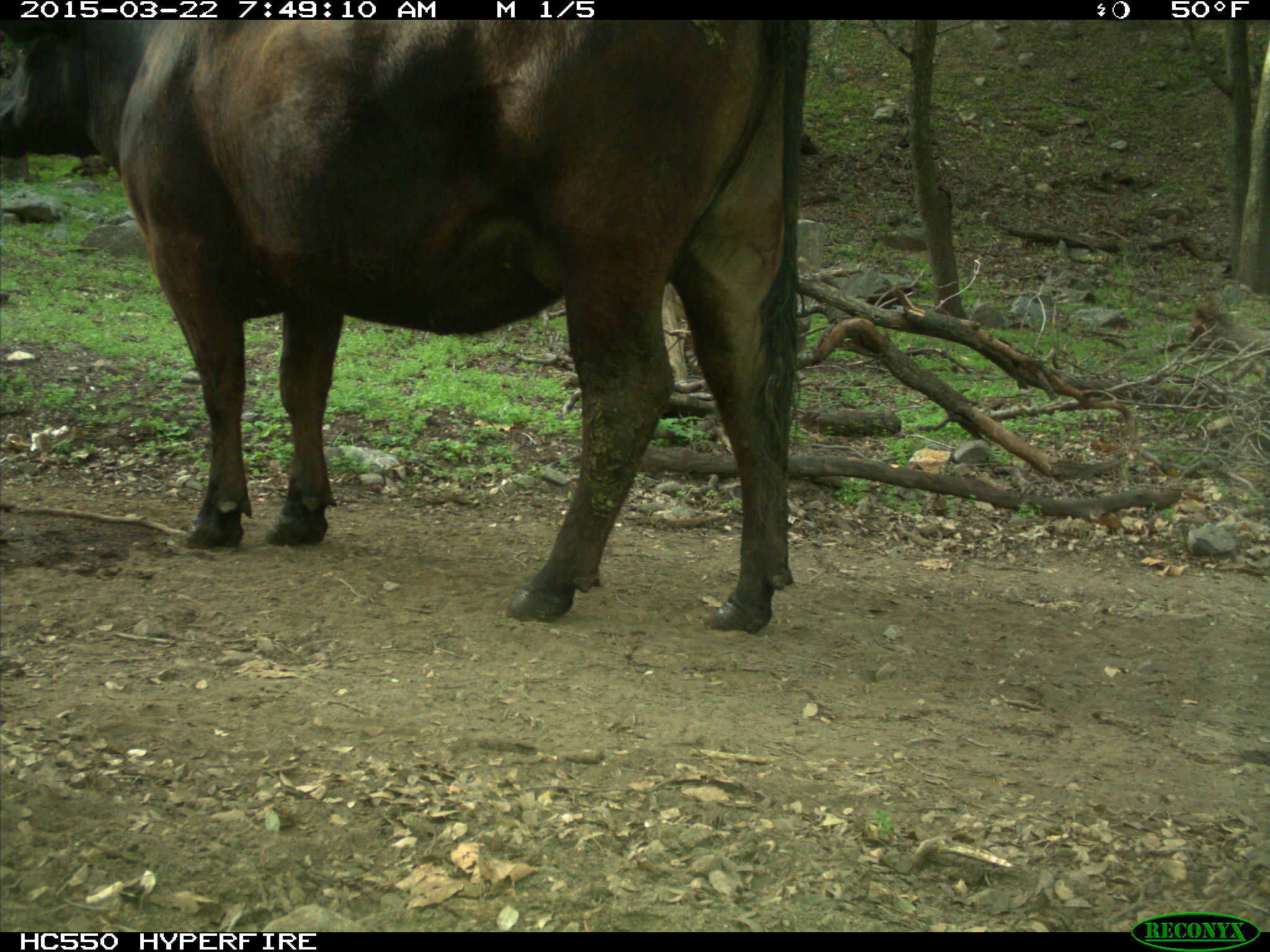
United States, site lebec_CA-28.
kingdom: Animalia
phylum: Chordata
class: Mammalia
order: Artiodactyla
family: Bovidae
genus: Bos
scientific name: Bos taurus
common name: domestic cow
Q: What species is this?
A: Bos taurus (domestic cow).